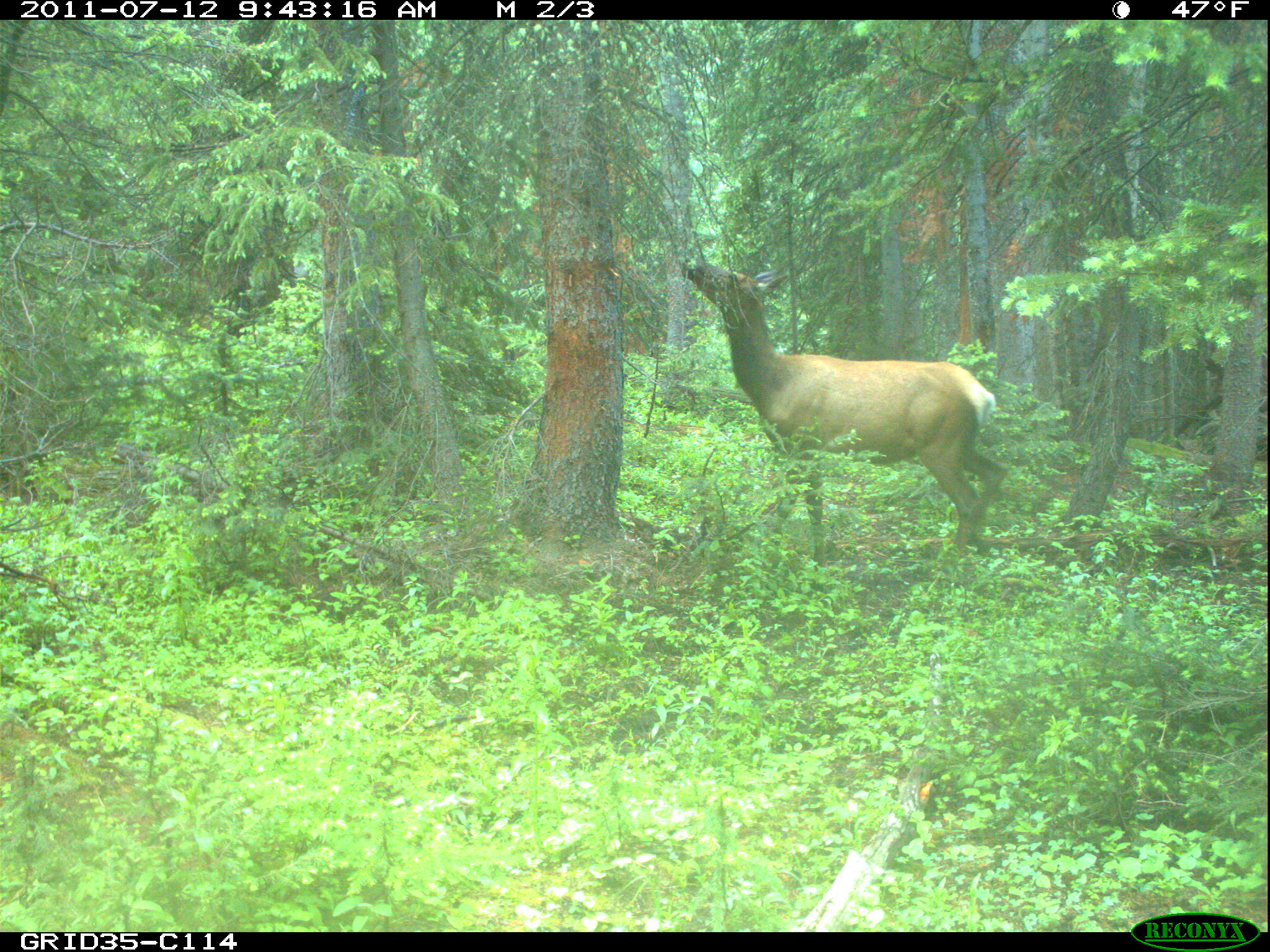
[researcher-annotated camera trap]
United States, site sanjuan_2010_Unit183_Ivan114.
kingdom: Animalia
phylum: Chordata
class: Mammalia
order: Artiodactyla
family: Cervidae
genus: Cervus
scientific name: Cervus elaphus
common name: red deer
Cervus elaphus (red deer).